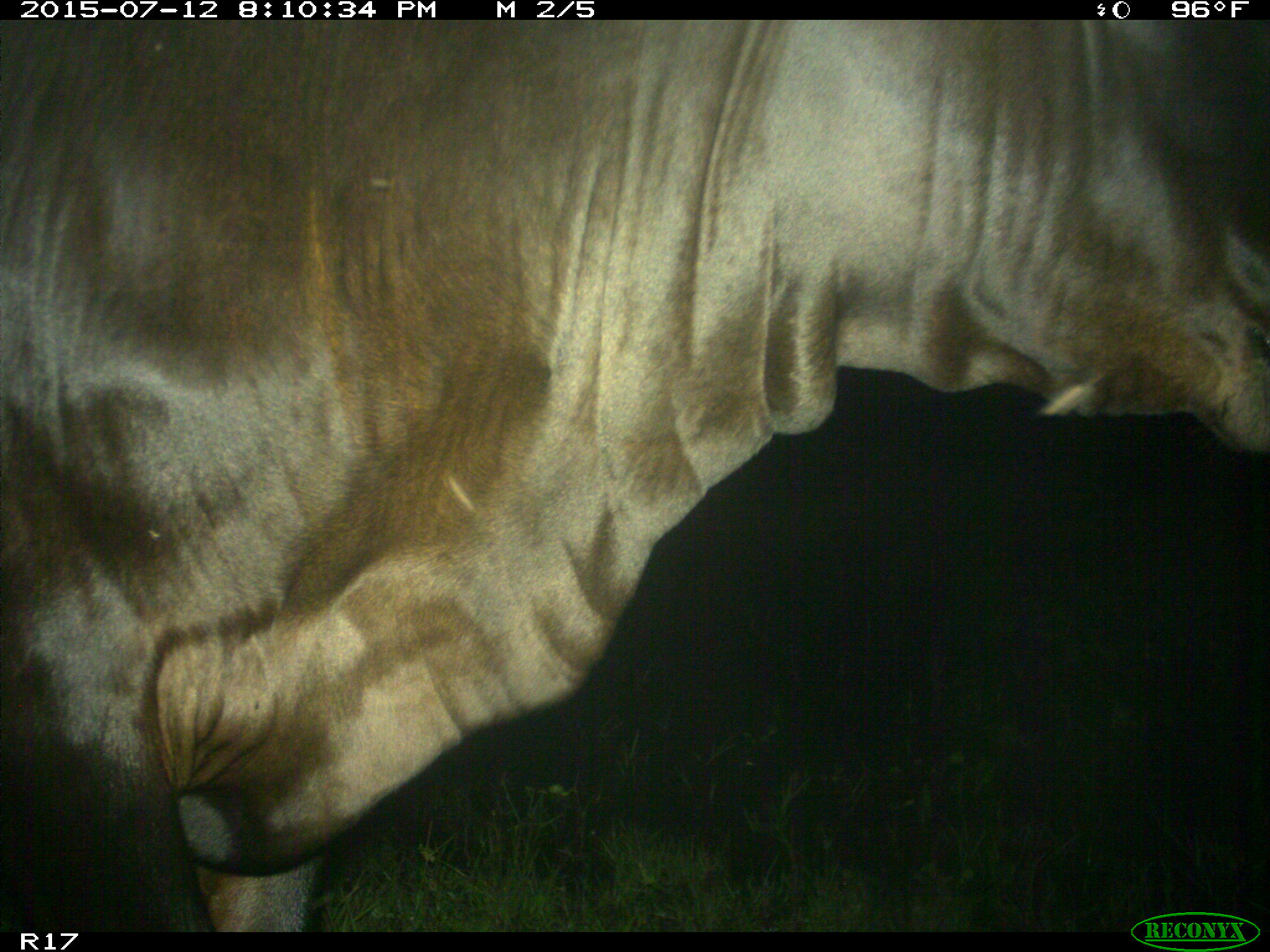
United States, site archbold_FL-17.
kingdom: Animalia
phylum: Chordata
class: Mammalia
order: Artiodactyla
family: Bovidae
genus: Bos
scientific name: Bos taurus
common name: domestic cow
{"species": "Bos taurus (domestic cow)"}